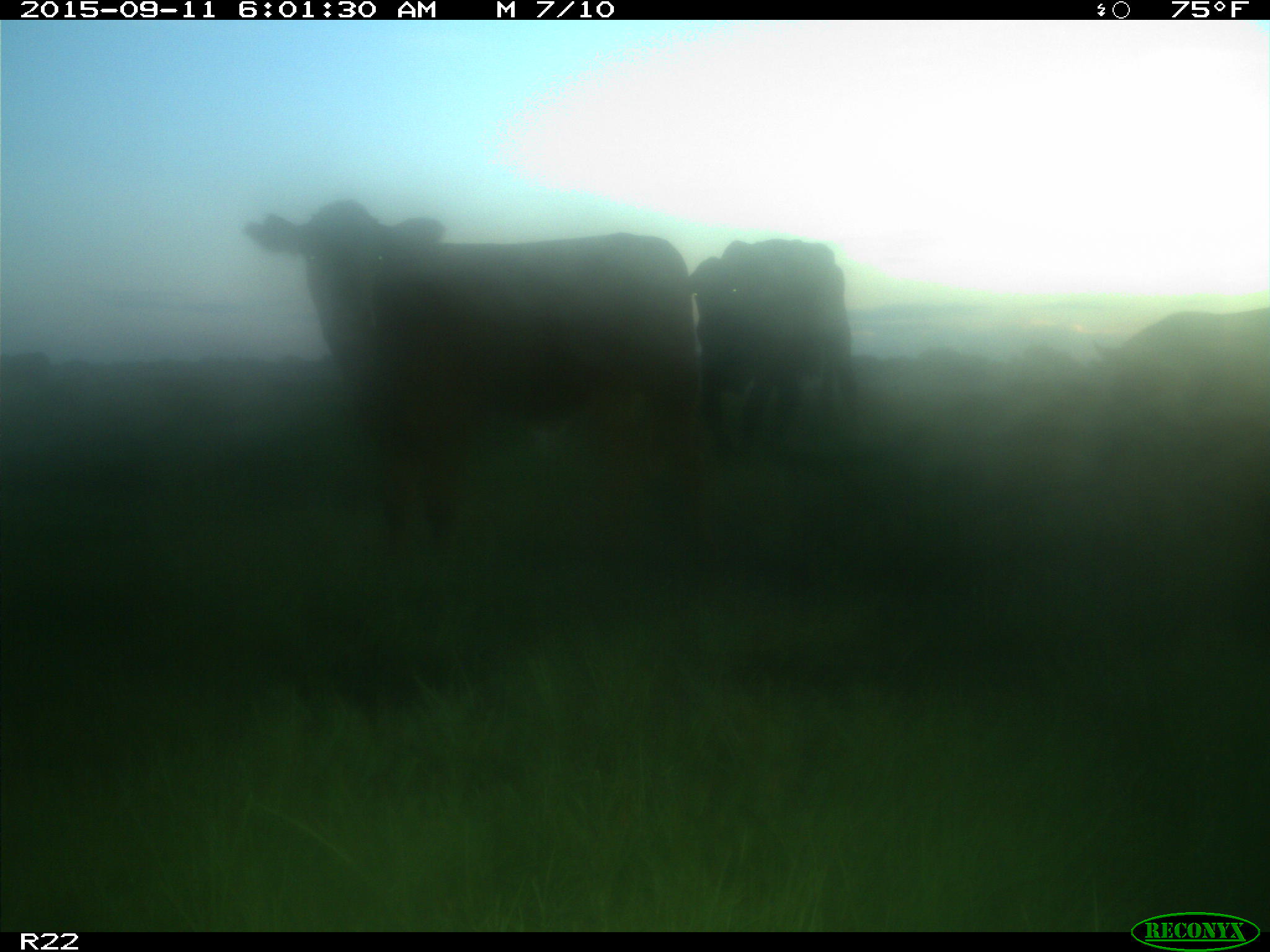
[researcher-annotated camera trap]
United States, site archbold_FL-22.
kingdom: Animalia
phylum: Chordata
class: Mammalia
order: Artiodactyla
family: Bovidae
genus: Bos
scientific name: Bos taurus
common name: domestic cow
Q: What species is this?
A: Bos taurus (domestic cow).